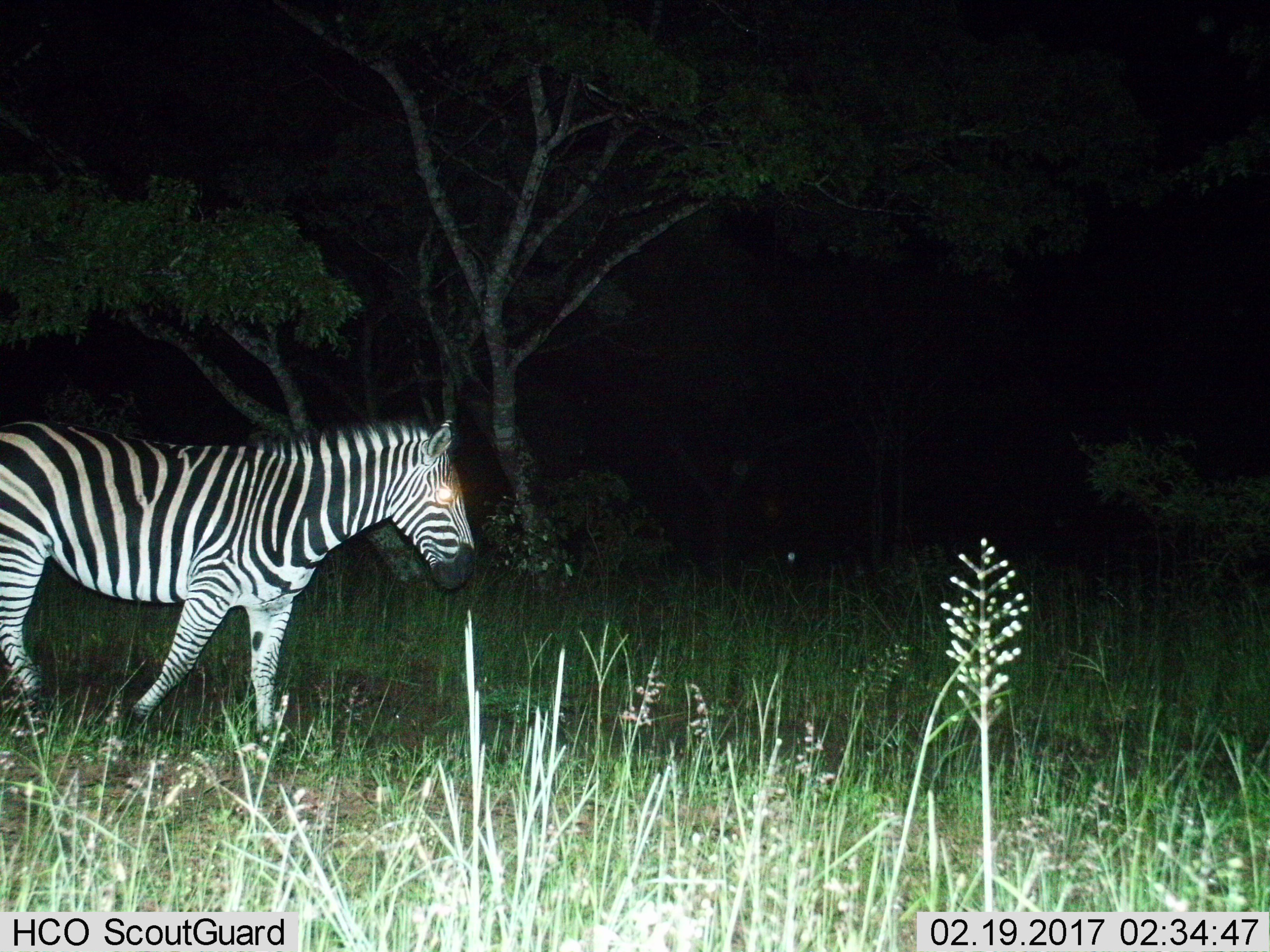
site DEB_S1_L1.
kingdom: Animalia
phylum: Chordata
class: Mammalia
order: Perissodactyla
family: Equidae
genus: Equus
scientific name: Equus quagga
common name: plains zebra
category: zebraplains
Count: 1.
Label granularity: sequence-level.